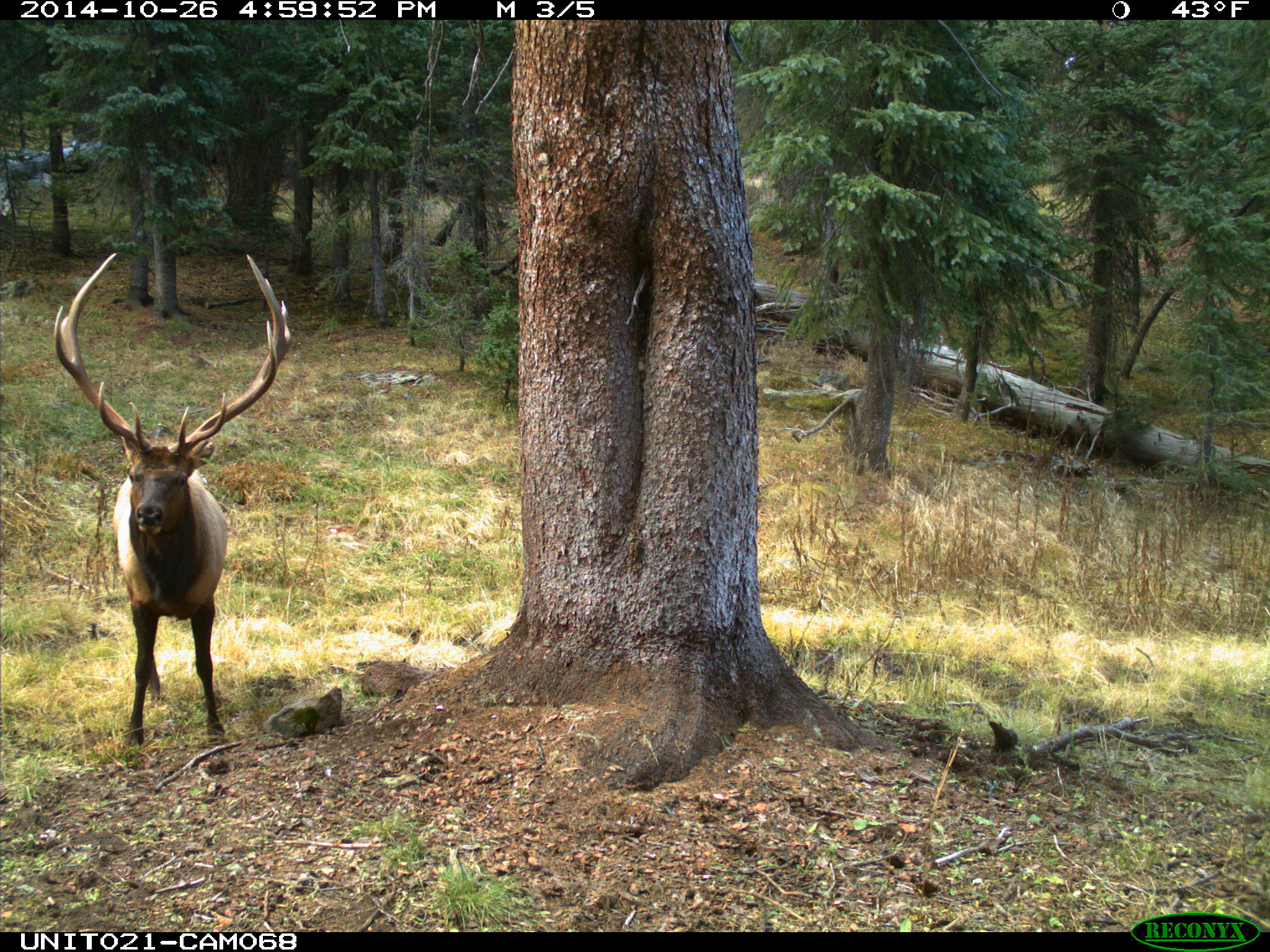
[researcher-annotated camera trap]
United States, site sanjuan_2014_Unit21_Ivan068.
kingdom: Animalia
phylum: Chordata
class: Mammalia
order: Artiodactyla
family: Cervidae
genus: Cervus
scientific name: Cervus elaphus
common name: red deer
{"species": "Cervus elaphus (red deer)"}